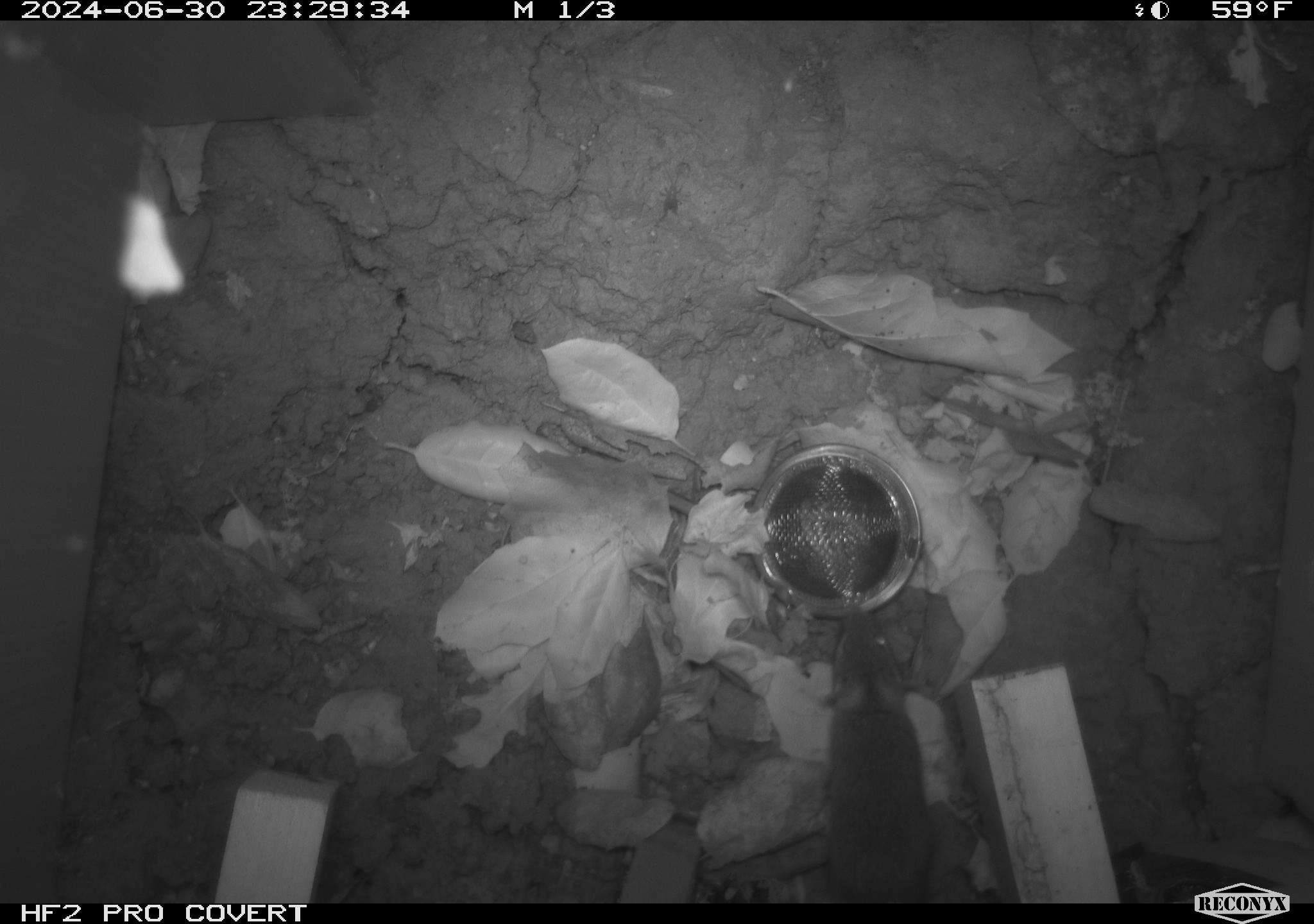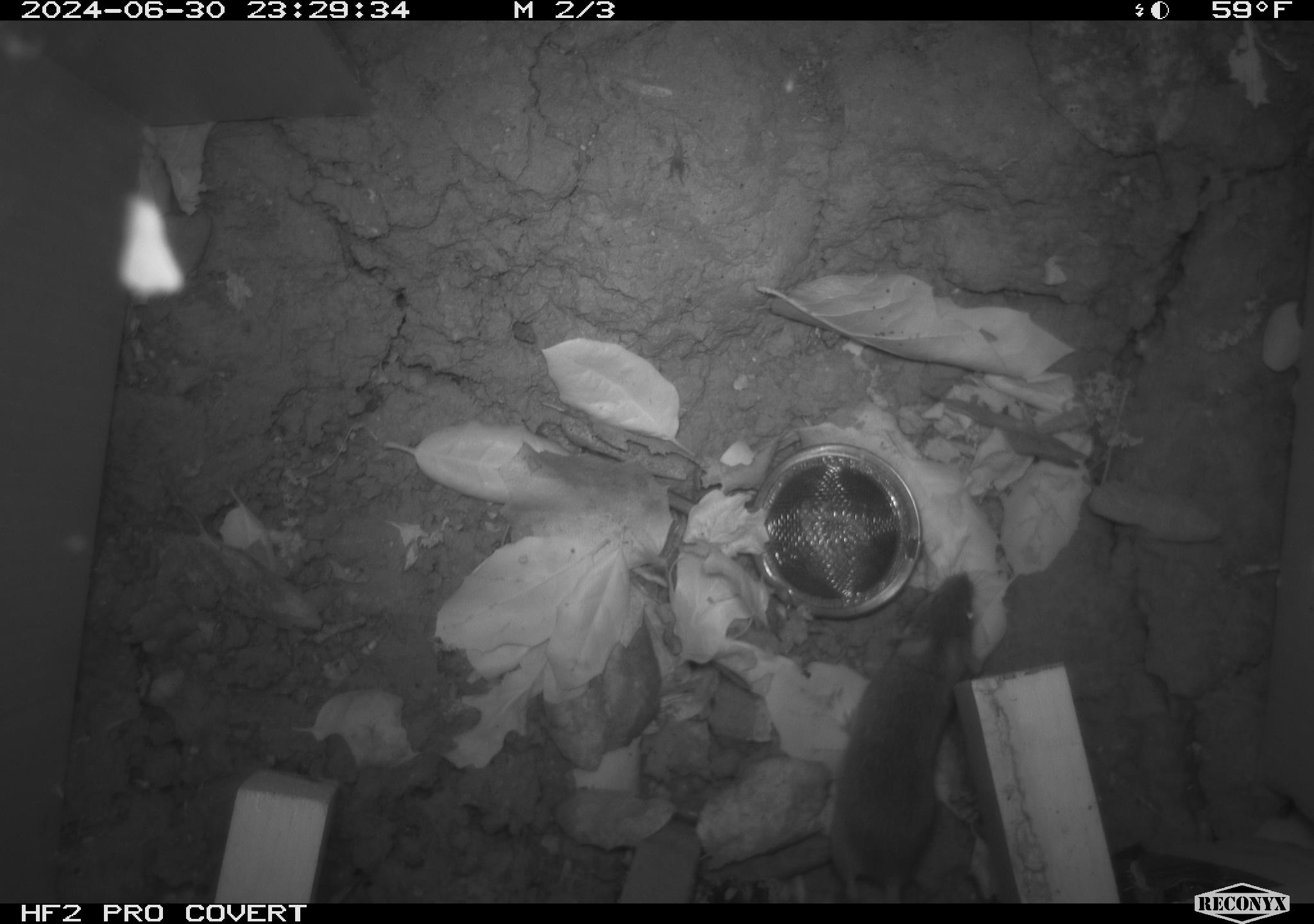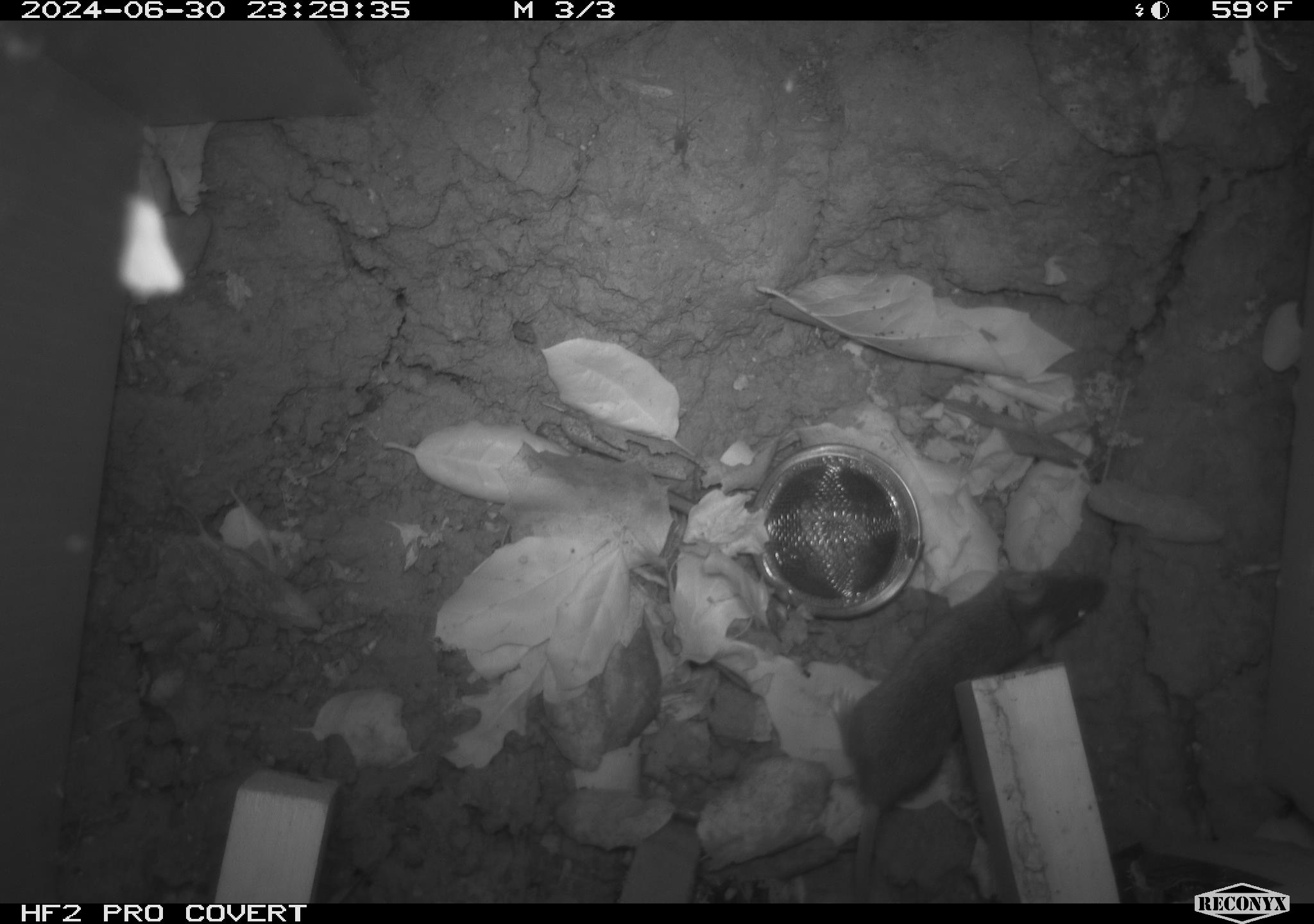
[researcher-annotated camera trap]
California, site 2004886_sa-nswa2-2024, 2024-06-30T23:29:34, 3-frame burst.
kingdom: Animalia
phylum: Chordata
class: Mammalia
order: Rodentia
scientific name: Rodentia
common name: rodent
Rodent (Rodentia).